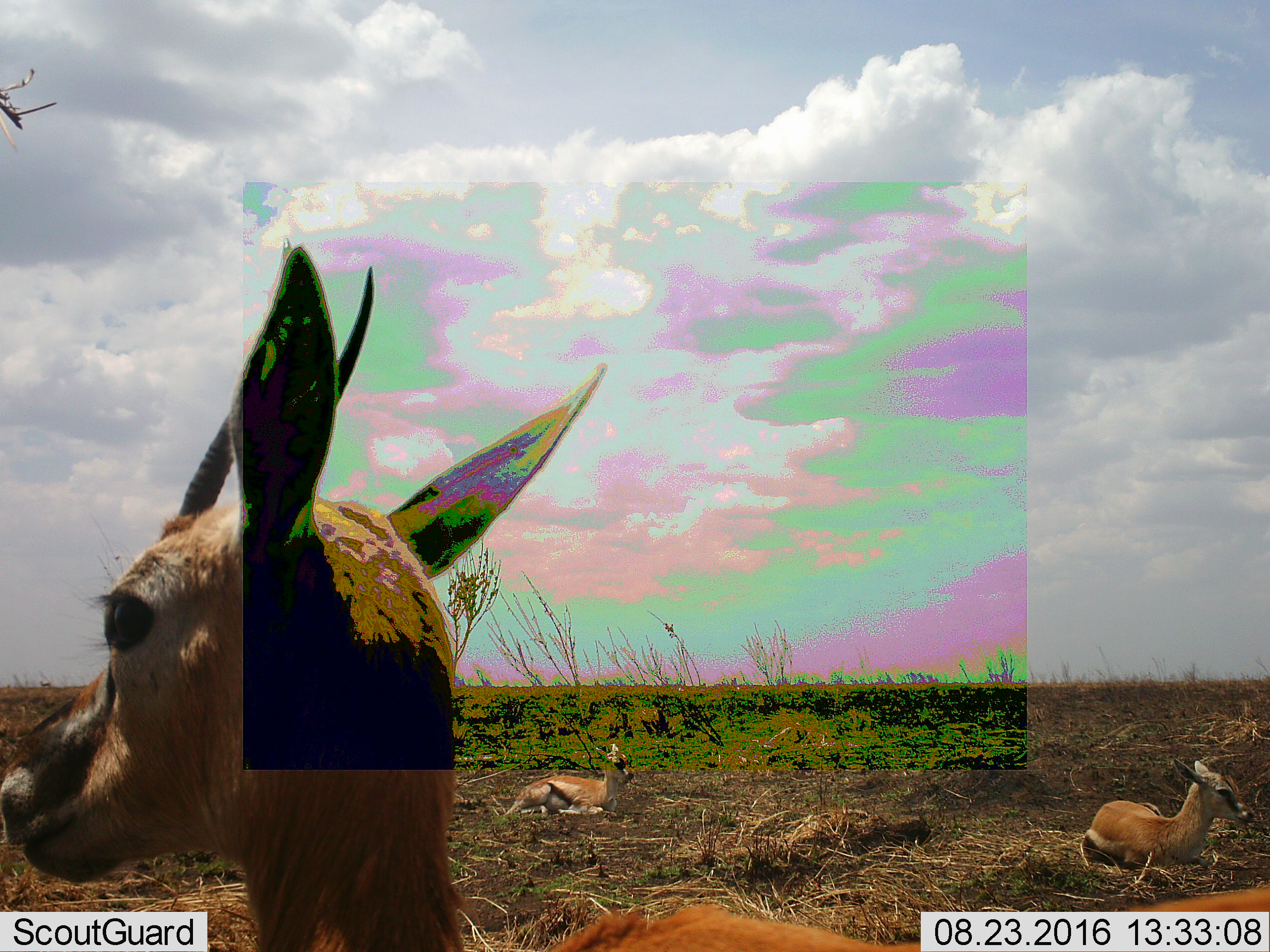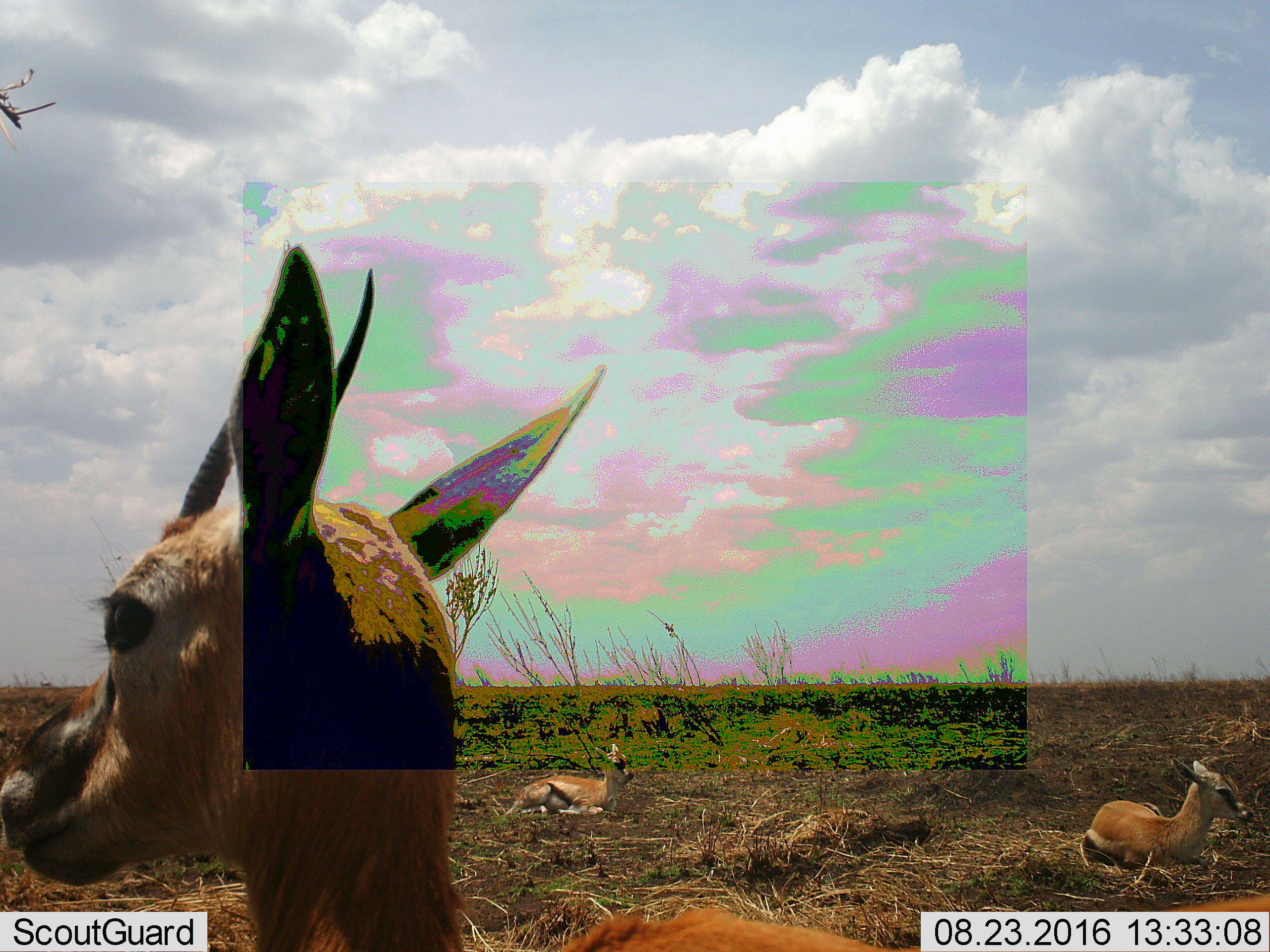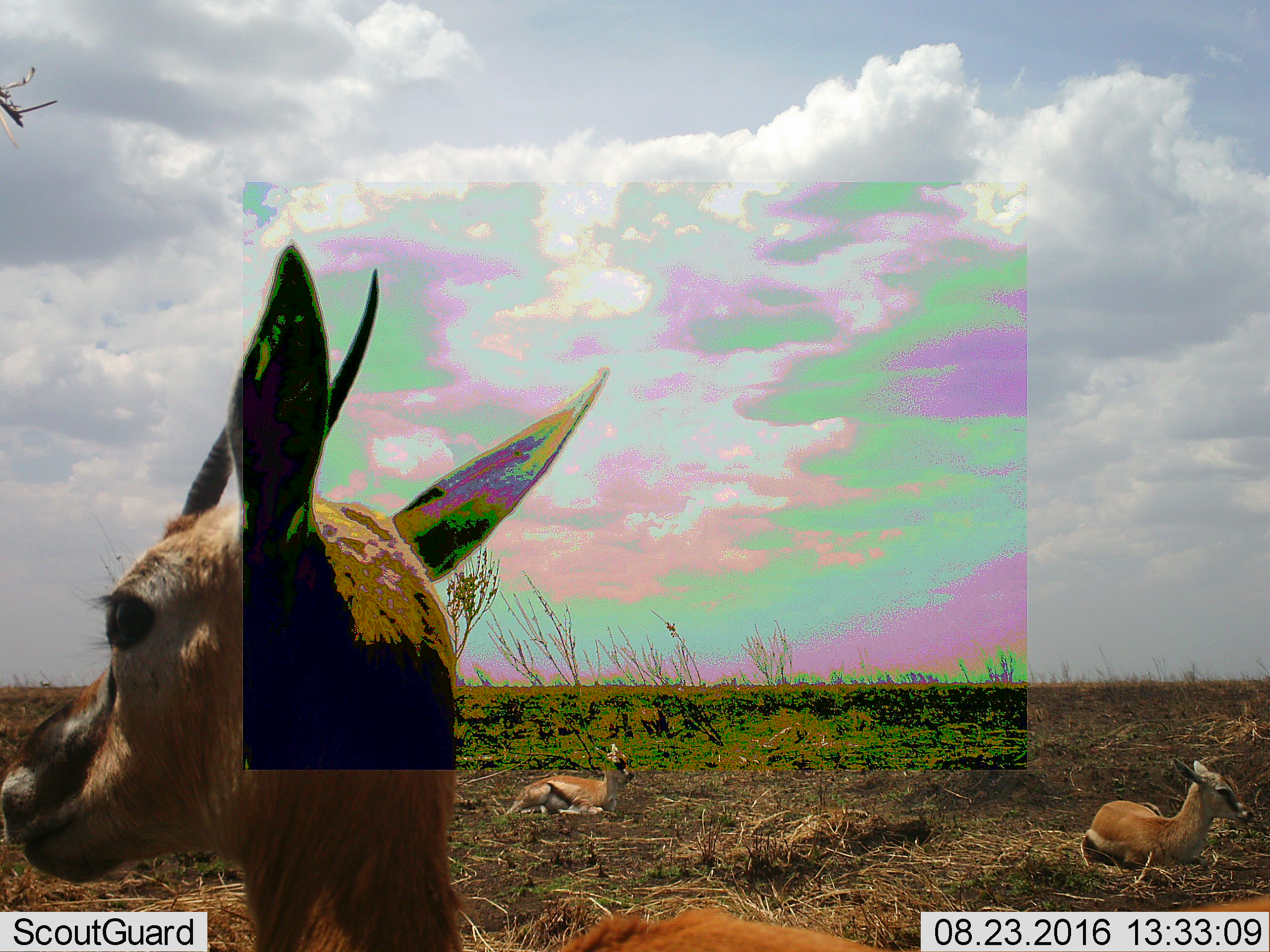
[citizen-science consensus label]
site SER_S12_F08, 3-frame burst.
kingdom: Animalia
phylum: Chordata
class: Mammalia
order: Artiodactyla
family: Bovidae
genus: Eudorcas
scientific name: Eudorcas thomsonii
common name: thomson's gazelle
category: gazellethomsons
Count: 3.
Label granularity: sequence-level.